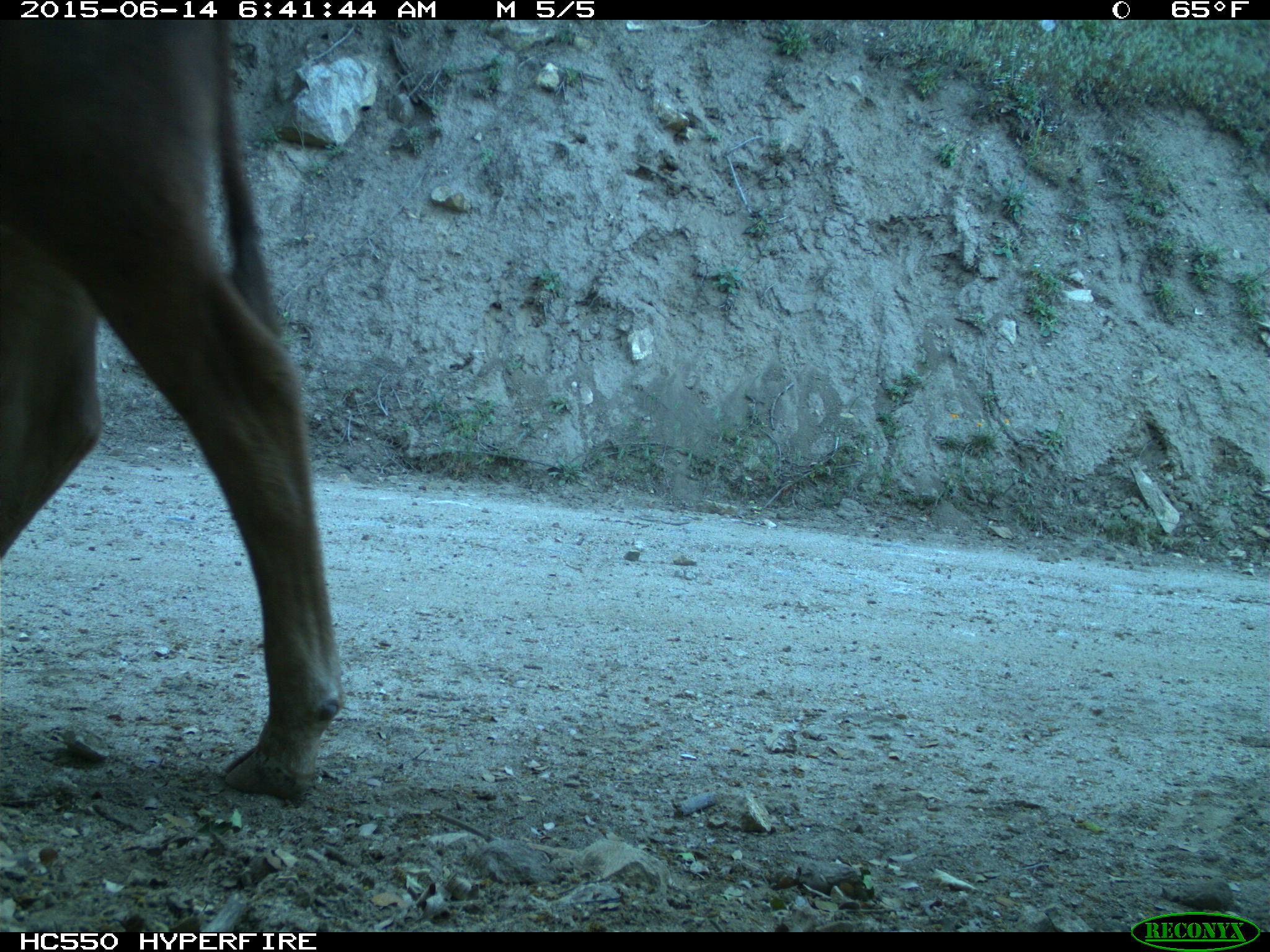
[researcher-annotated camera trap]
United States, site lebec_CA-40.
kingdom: Animalia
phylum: Chordata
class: Mammalia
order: Artiodactyla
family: Bovidae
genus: Bos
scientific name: Bos taurus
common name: domestic cow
Bos taurus (domestic cow).